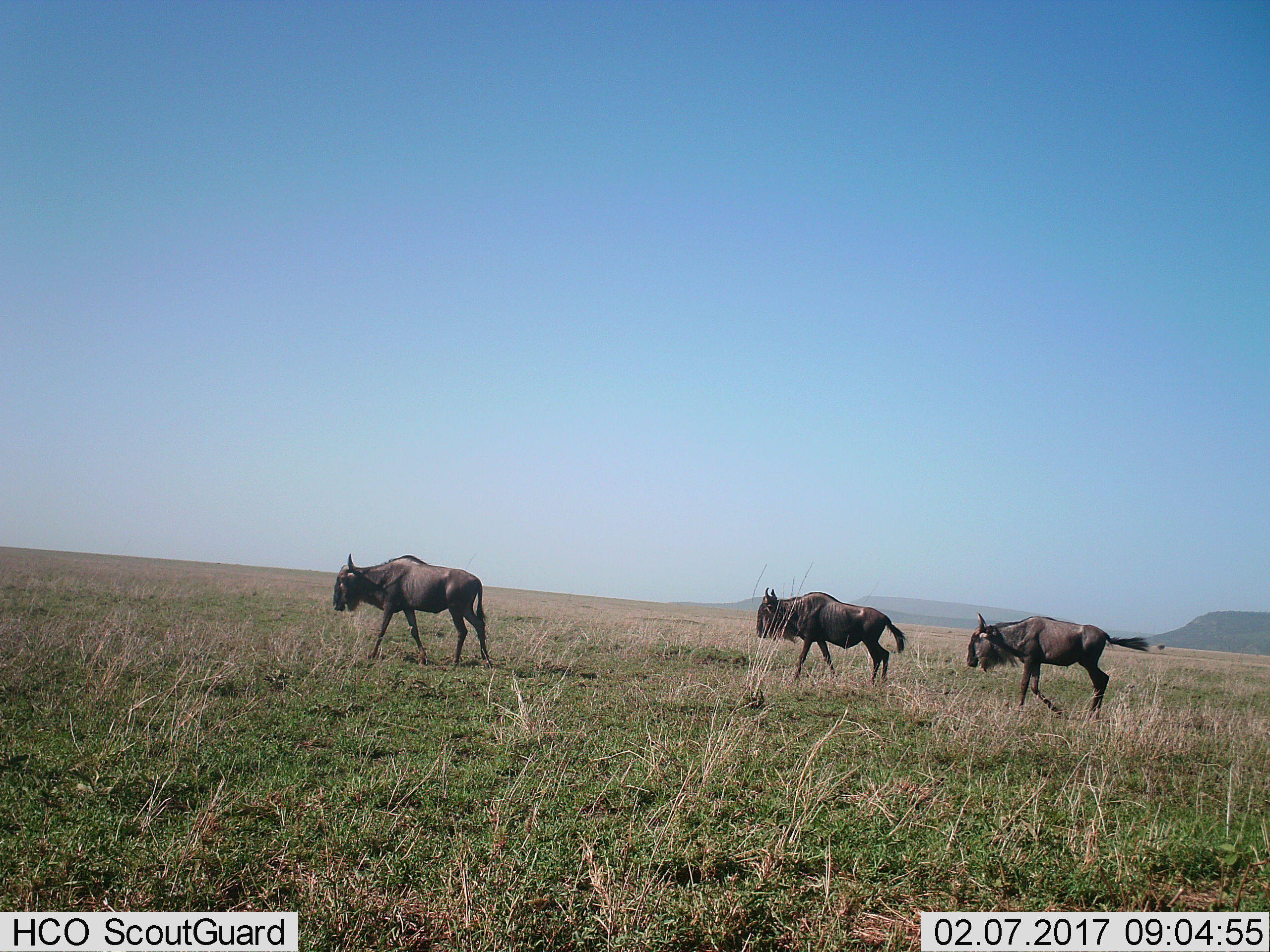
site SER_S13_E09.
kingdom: Animalia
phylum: Chordata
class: Mammalia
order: Artiodactyla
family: Bovidae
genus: Connochaetes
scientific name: Connochaetes taurinus taurinus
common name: blue wildebeest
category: wildebeestblue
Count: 3.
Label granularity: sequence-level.